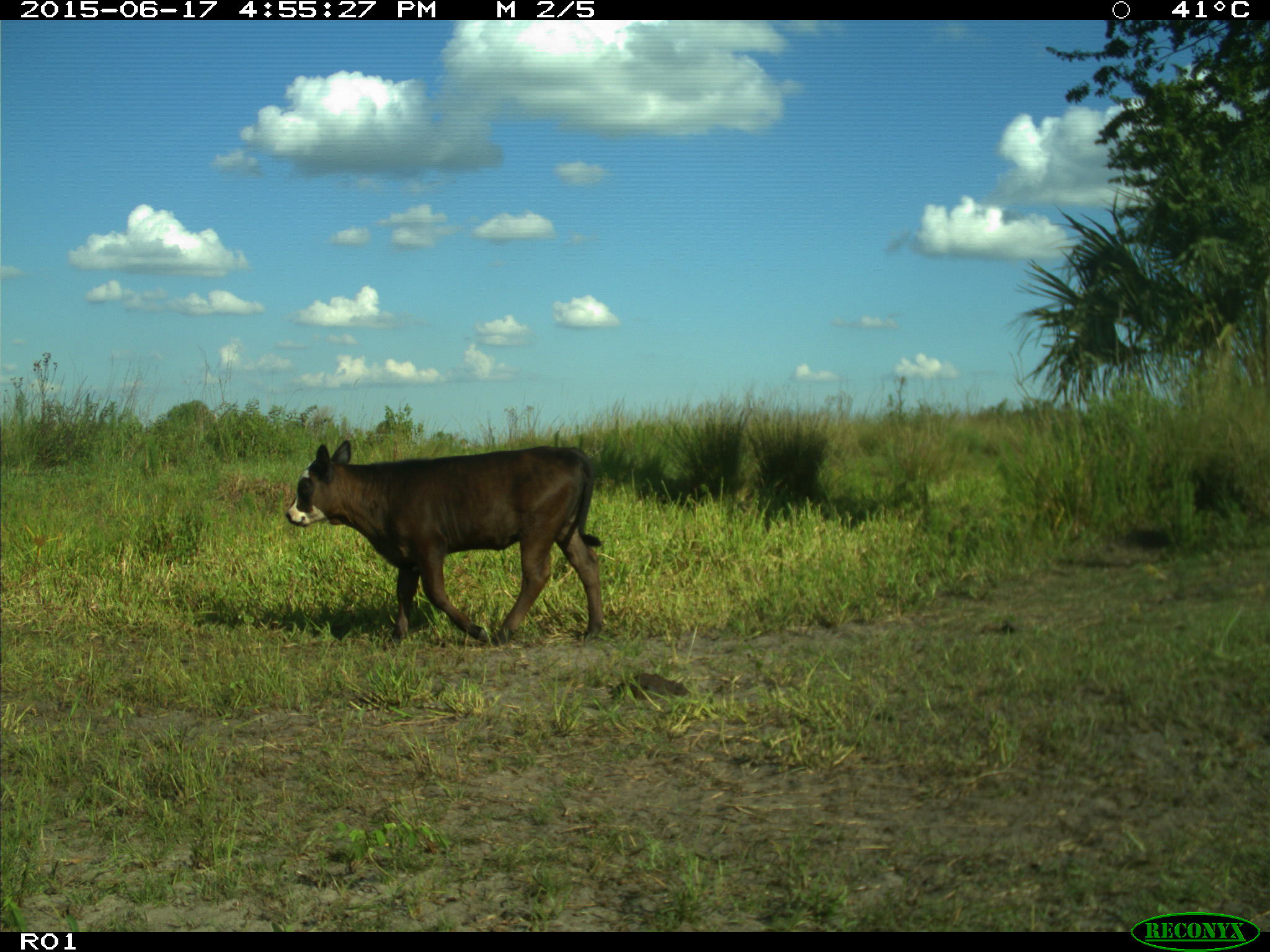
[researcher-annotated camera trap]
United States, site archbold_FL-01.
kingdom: Animalia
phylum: Chordata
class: Mammalia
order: Artiodactyla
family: Bovidae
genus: Bos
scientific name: Bos taurus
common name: domestic cow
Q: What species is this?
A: Bos taurus (domestic cow).